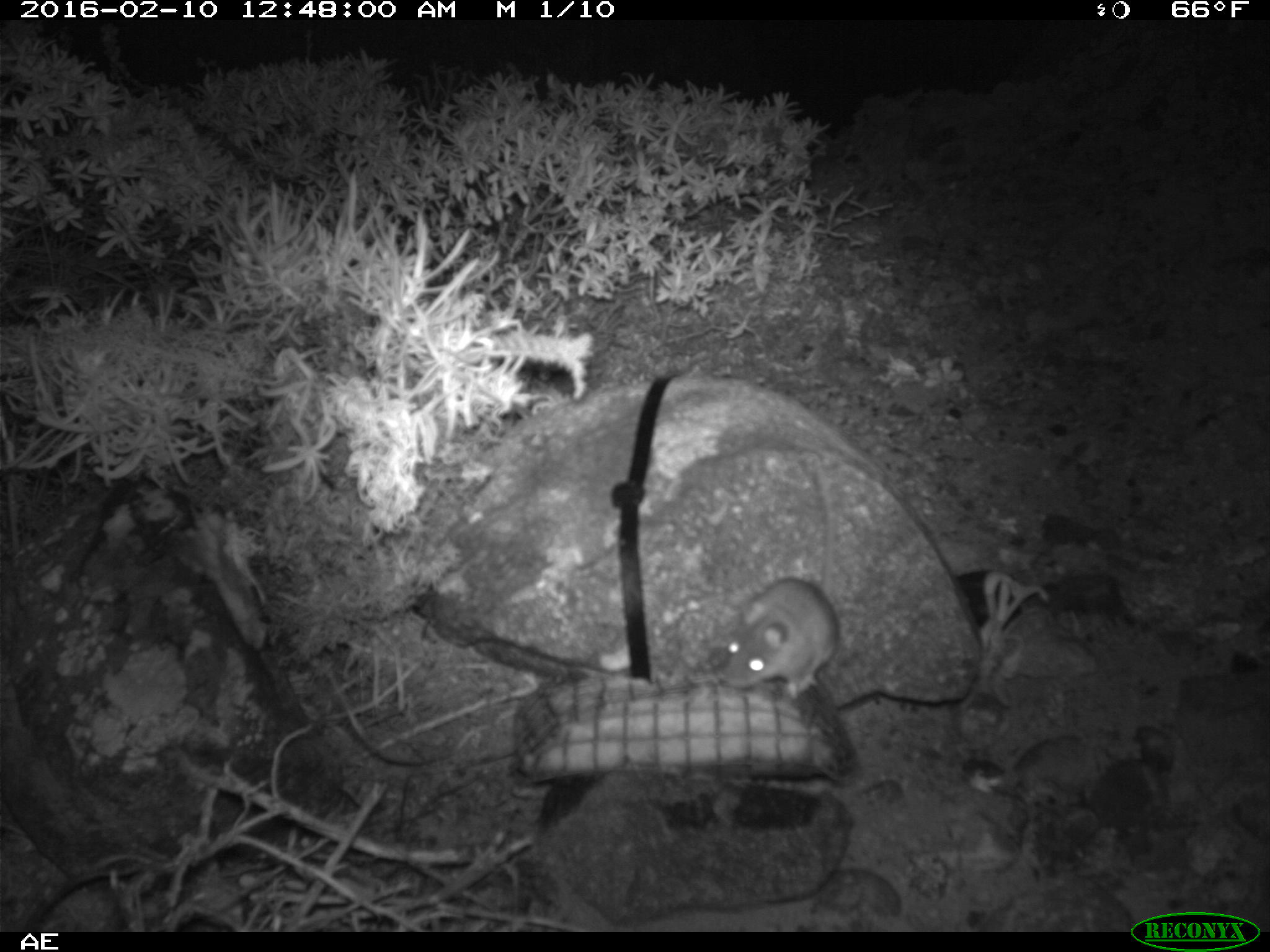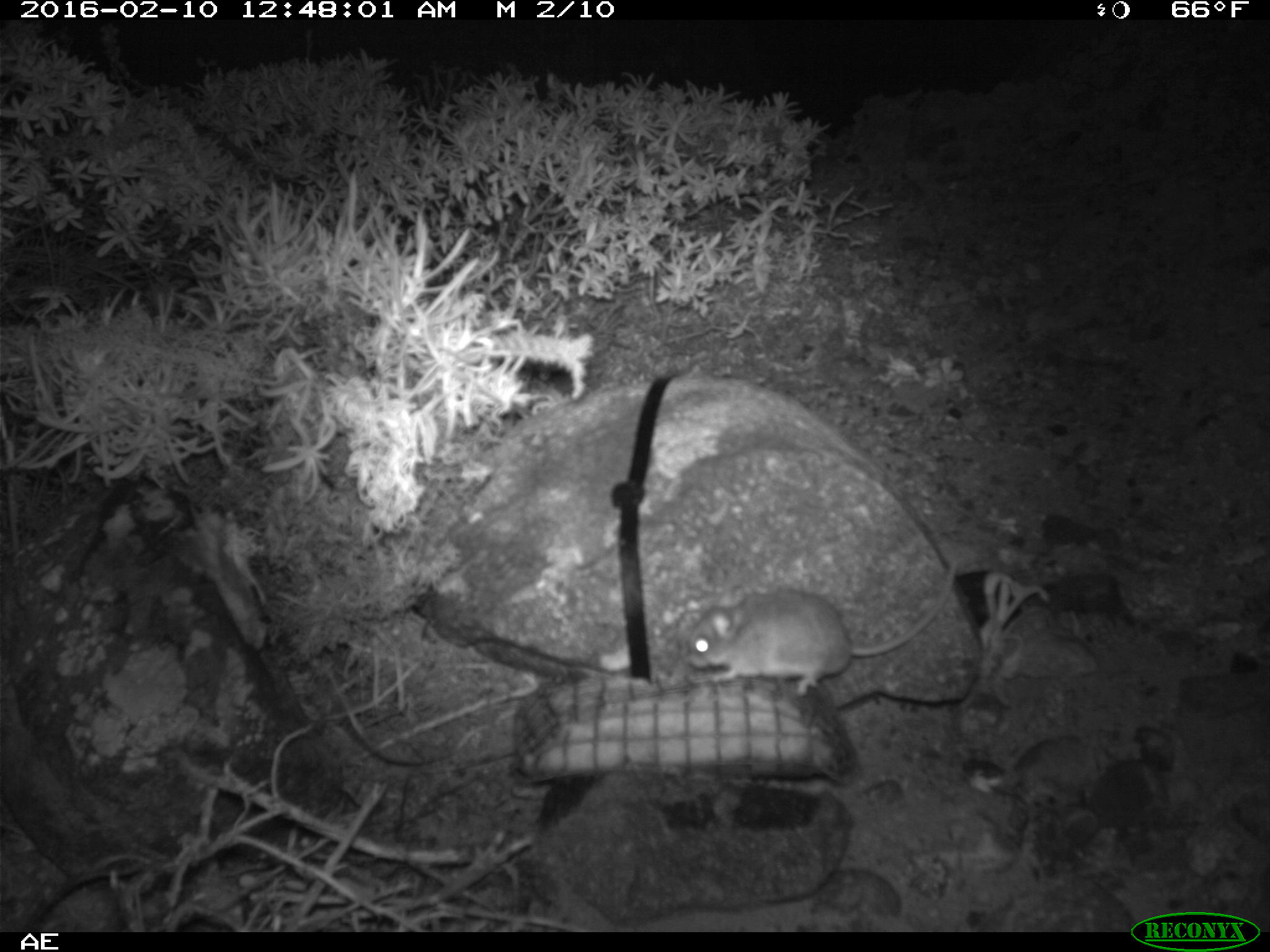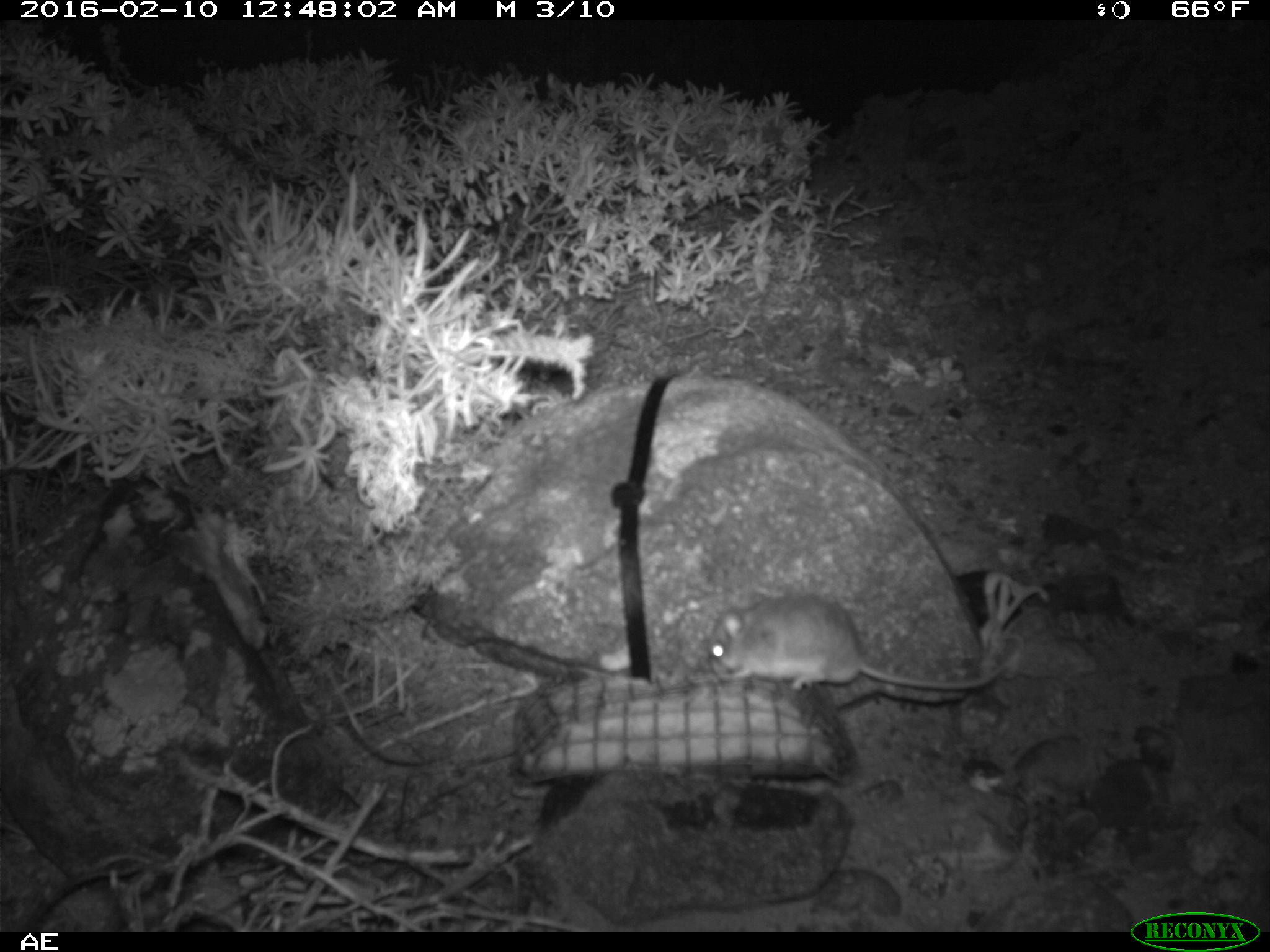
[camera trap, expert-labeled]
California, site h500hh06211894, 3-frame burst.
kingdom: Animalia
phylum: Chordata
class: Mammalia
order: Rodentia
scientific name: Rodentia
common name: rodent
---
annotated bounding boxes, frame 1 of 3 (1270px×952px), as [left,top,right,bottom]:
rodent: [714,467,838,692]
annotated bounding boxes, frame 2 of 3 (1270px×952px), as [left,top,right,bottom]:
rodent: [669,557,958,697]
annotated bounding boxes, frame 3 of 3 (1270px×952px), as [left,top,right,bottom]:
rodent: [707,591,1012,690]